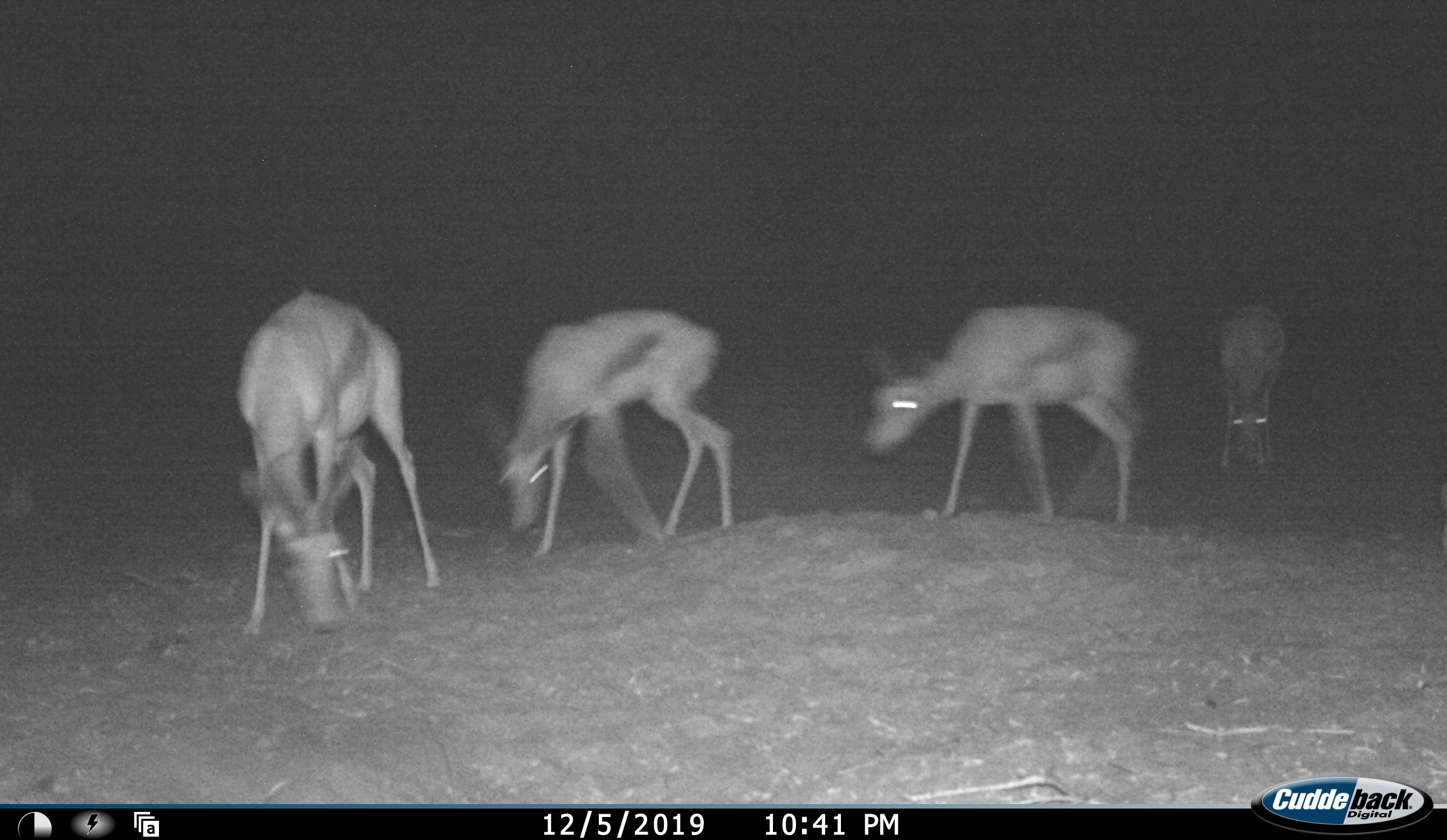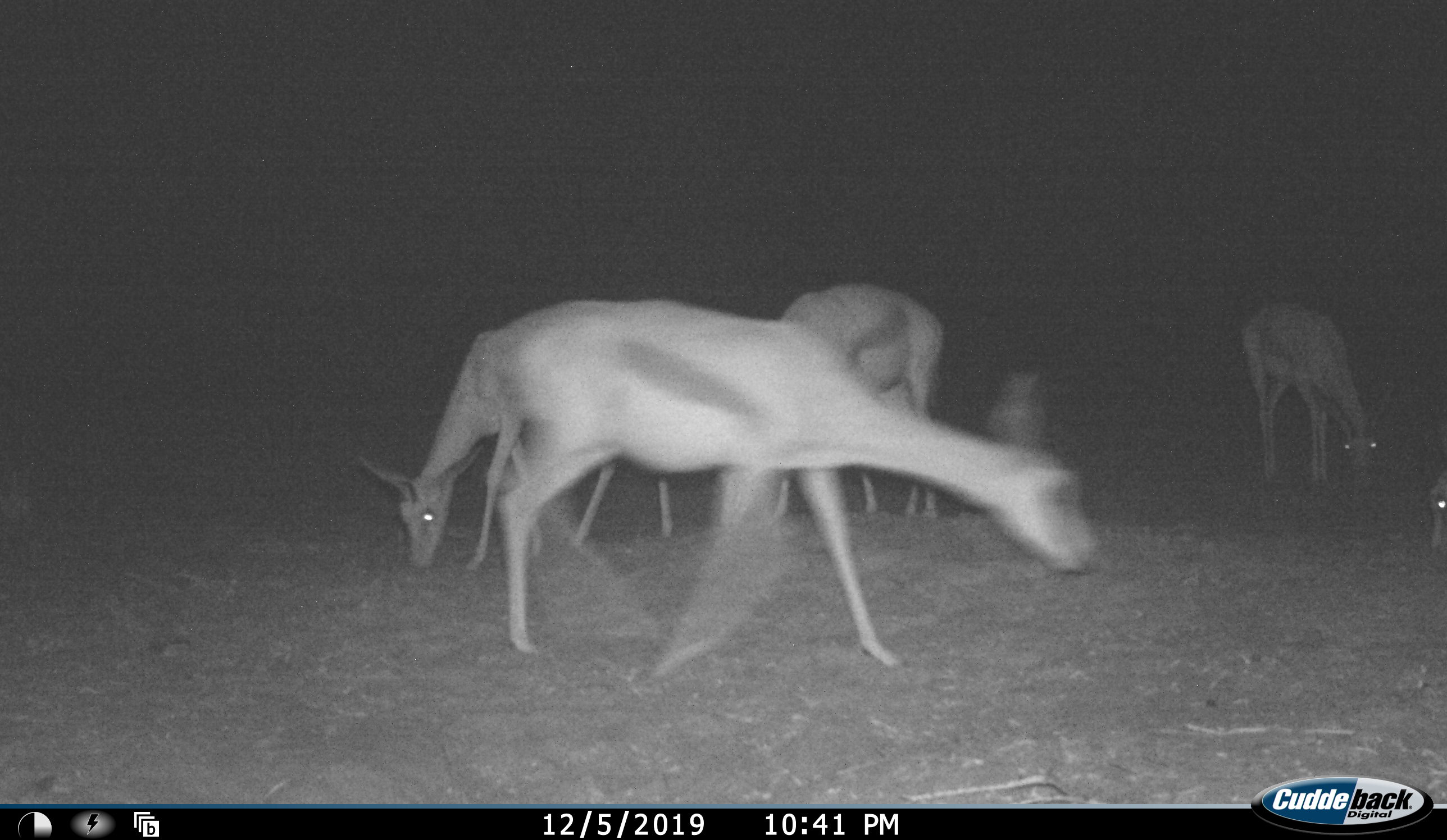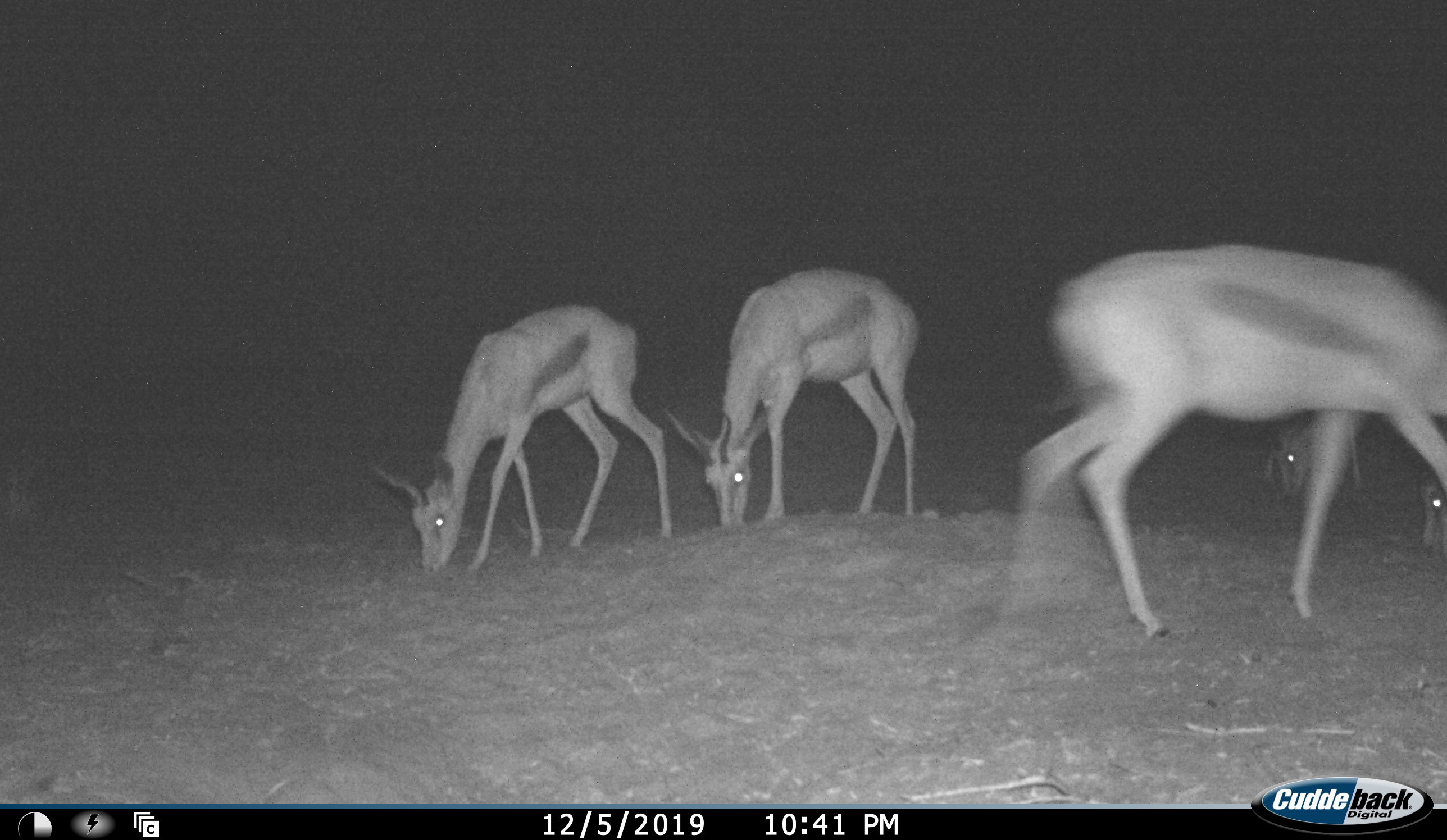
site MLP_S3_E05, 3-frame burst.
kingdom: Animalia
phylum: Chordata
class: Mammalia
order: Artiodactyla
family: Bovidae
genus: Antidorcas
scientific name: Antidorcas marsupialis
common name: springbok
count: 5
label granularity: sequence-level